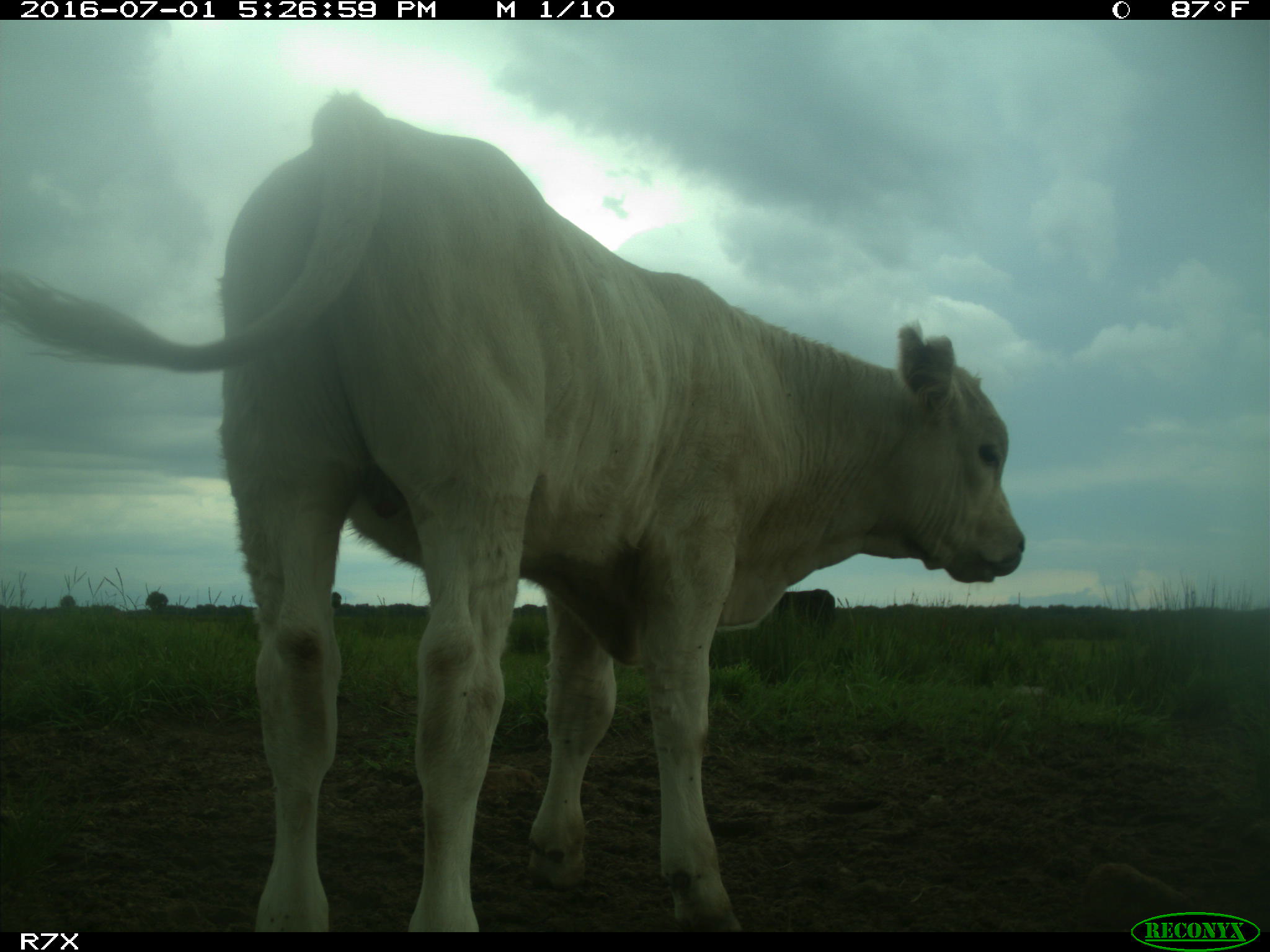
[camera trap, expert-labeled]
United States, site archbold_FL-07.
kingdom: Animalia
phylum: Chordata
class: Mammalia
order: Artiodactyla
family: Bovidae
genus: Bos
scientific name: Bos taurus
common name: domestic cow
Bos taurus (domestic cow).